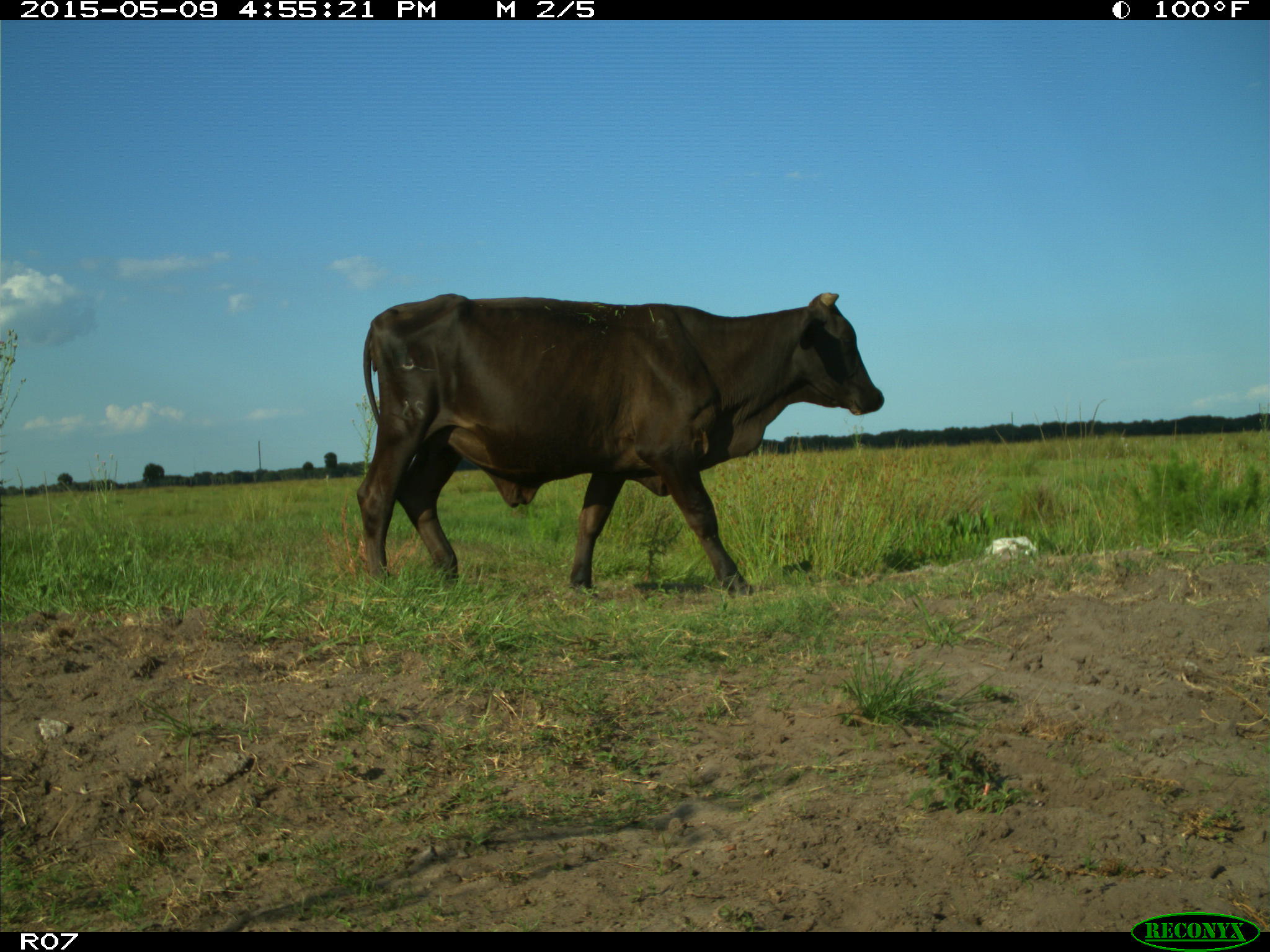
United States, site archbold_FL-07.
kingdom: Animalia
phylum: Chordata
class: Mammalia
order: Artiodactyla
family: Bovidae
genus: Bos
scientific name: Bos taurus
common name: domestic cow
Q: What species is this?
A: Bos taurus (domestic cow).